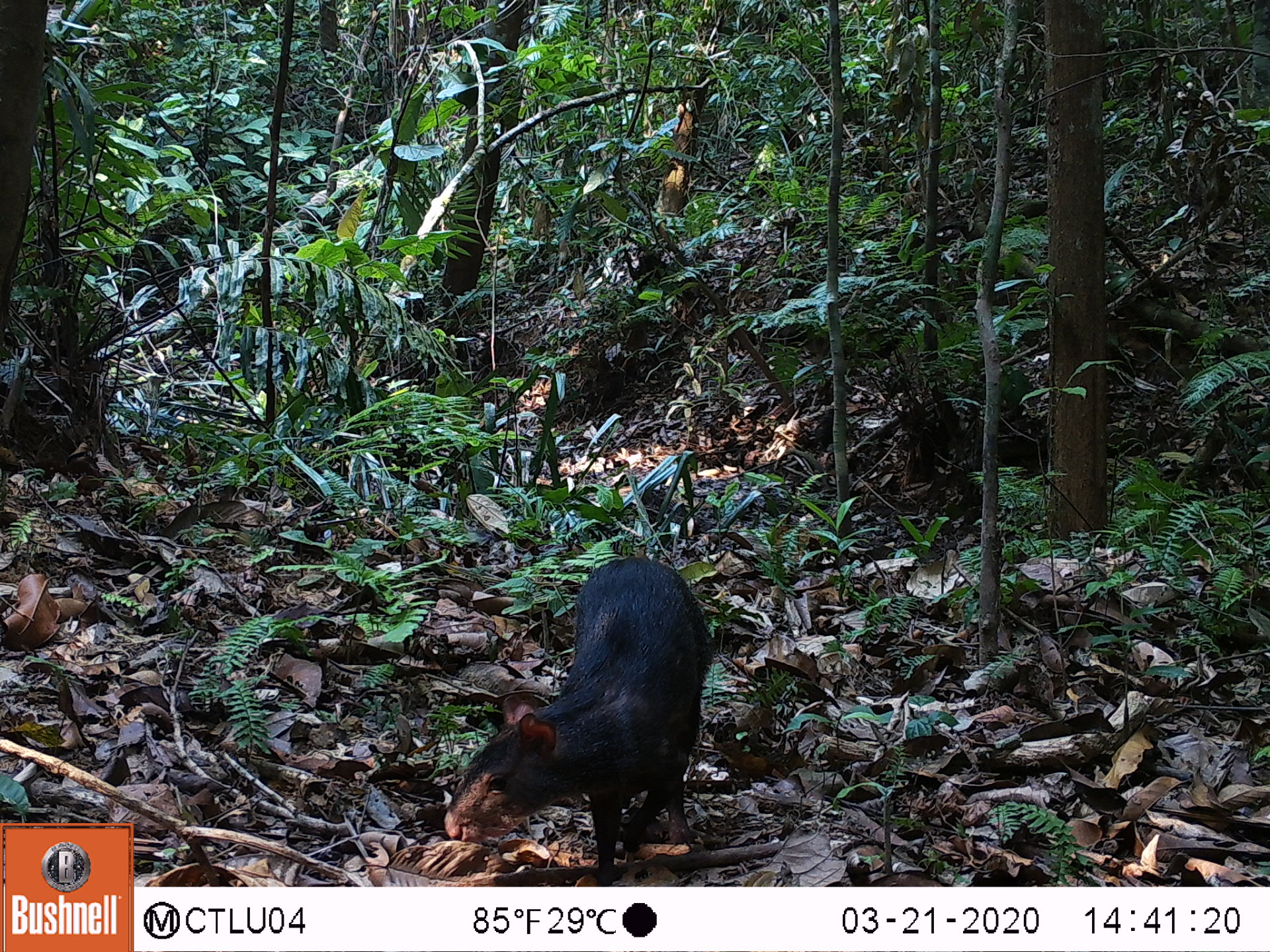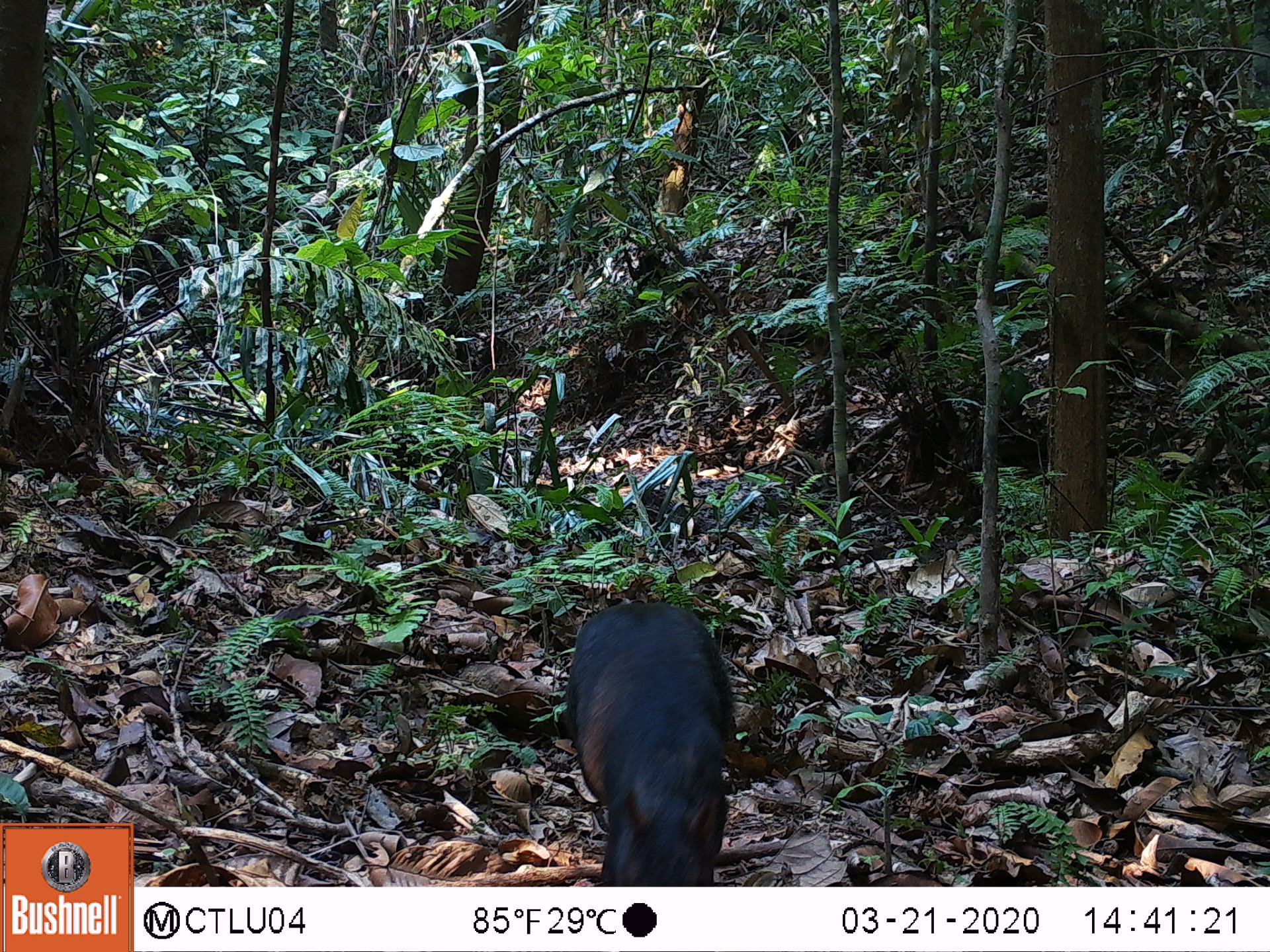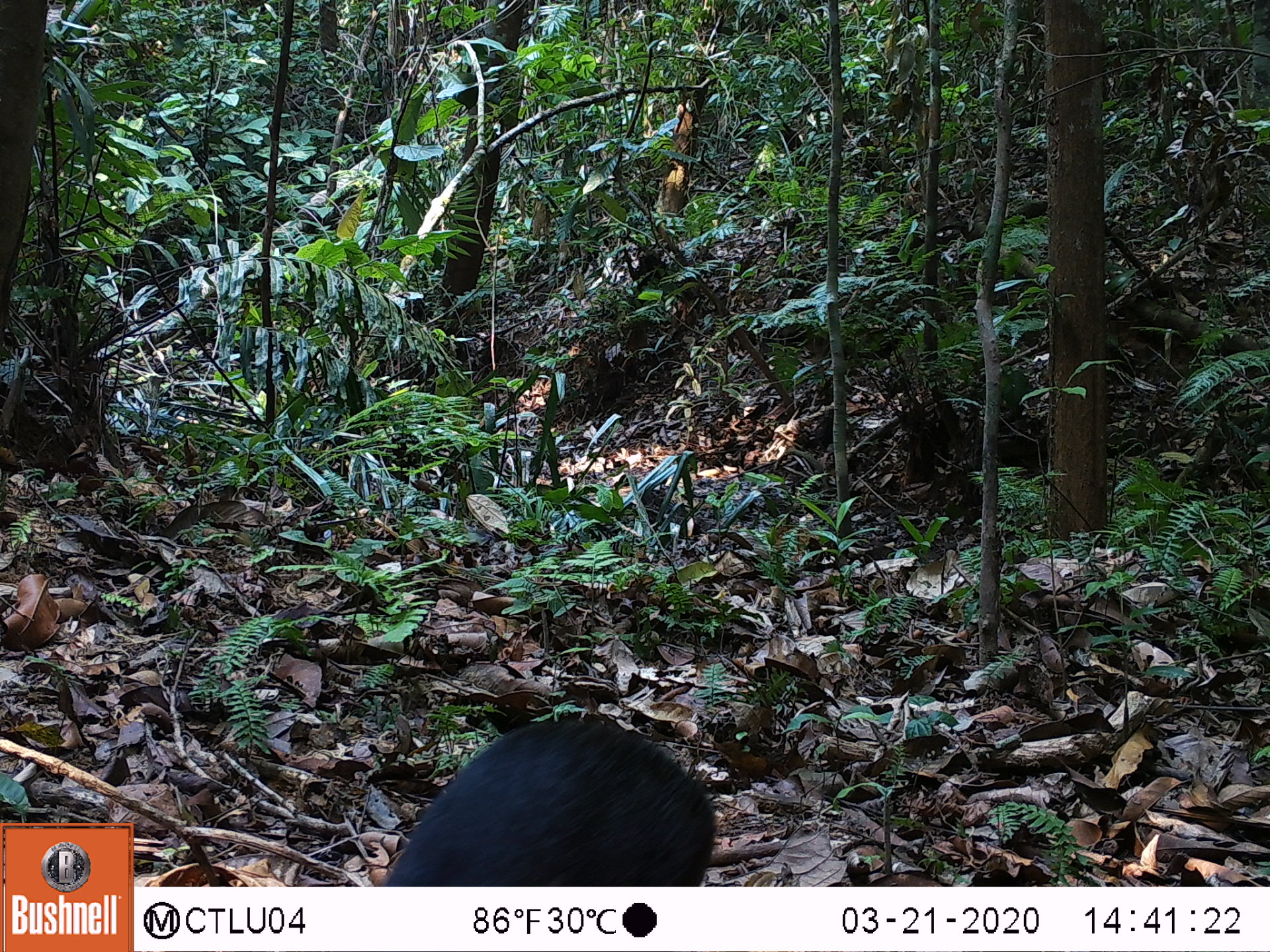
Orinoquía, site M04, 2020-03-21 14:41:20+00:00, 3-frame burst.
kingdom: Animalia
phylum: Chordata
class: Mammalia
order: Rodentia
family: Dasyproctidae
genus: Dasyprocta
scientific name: Dasyprocta fuliginosa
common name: black agouti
Black agouti (Dasyprocta fuliginosa).